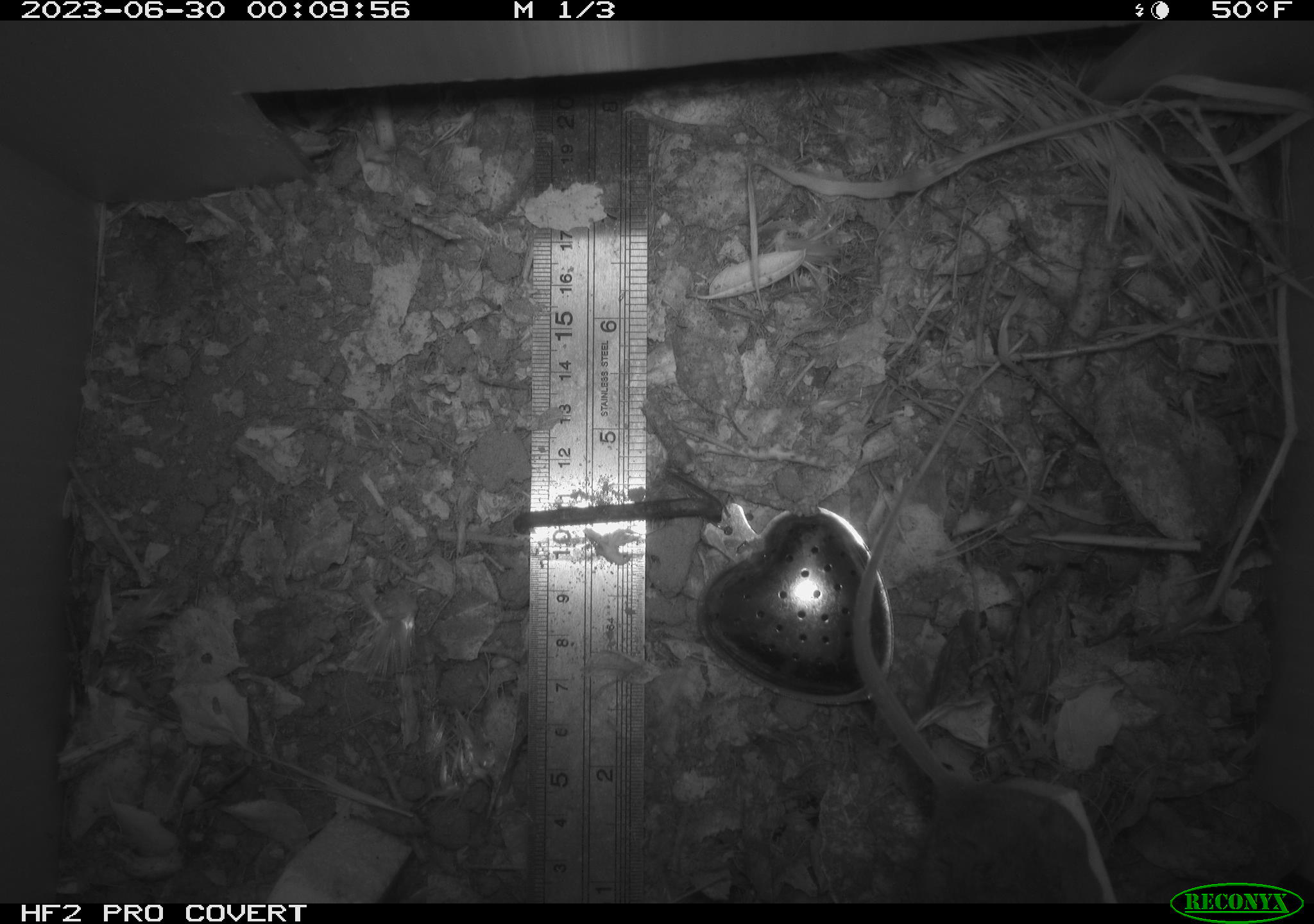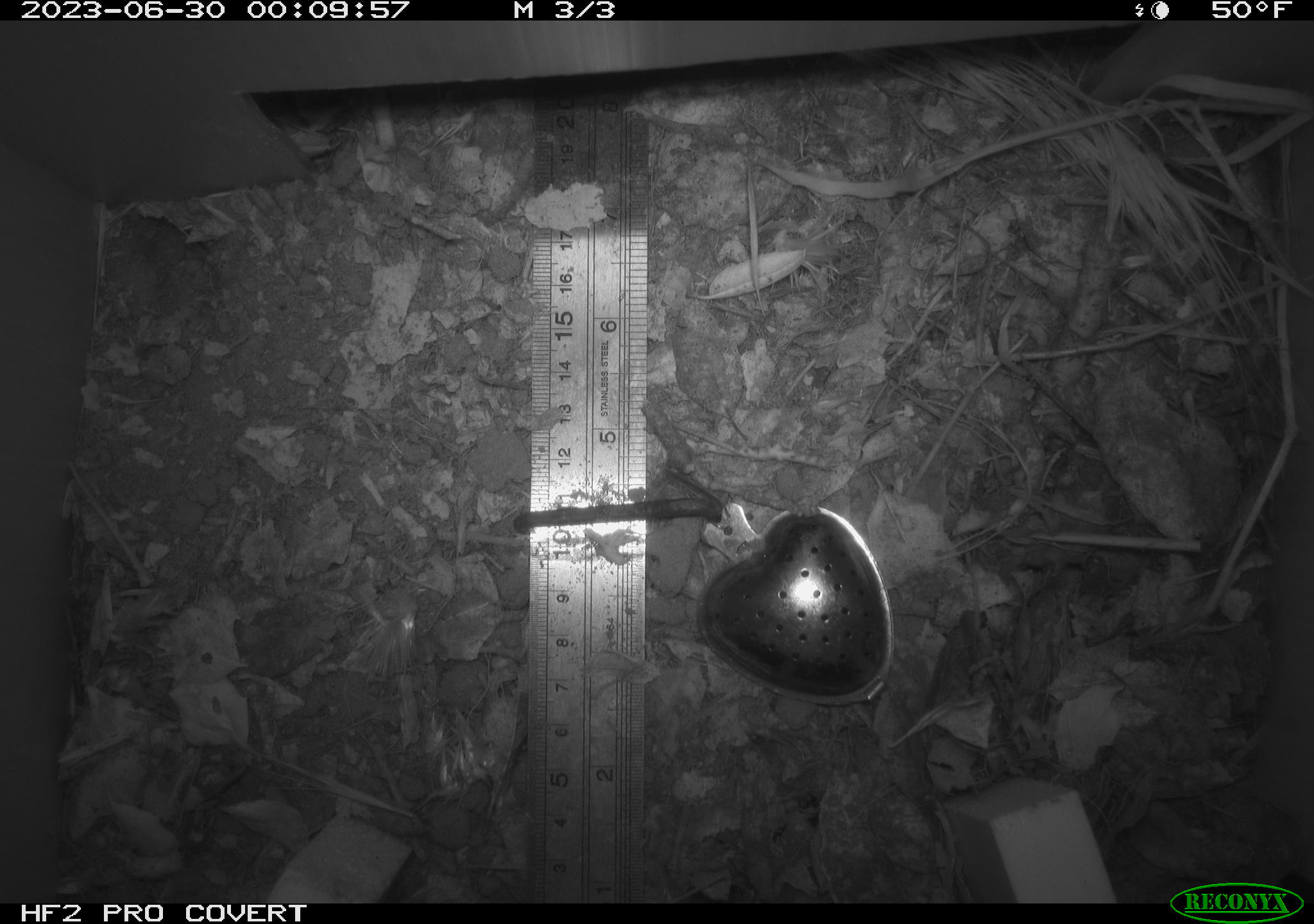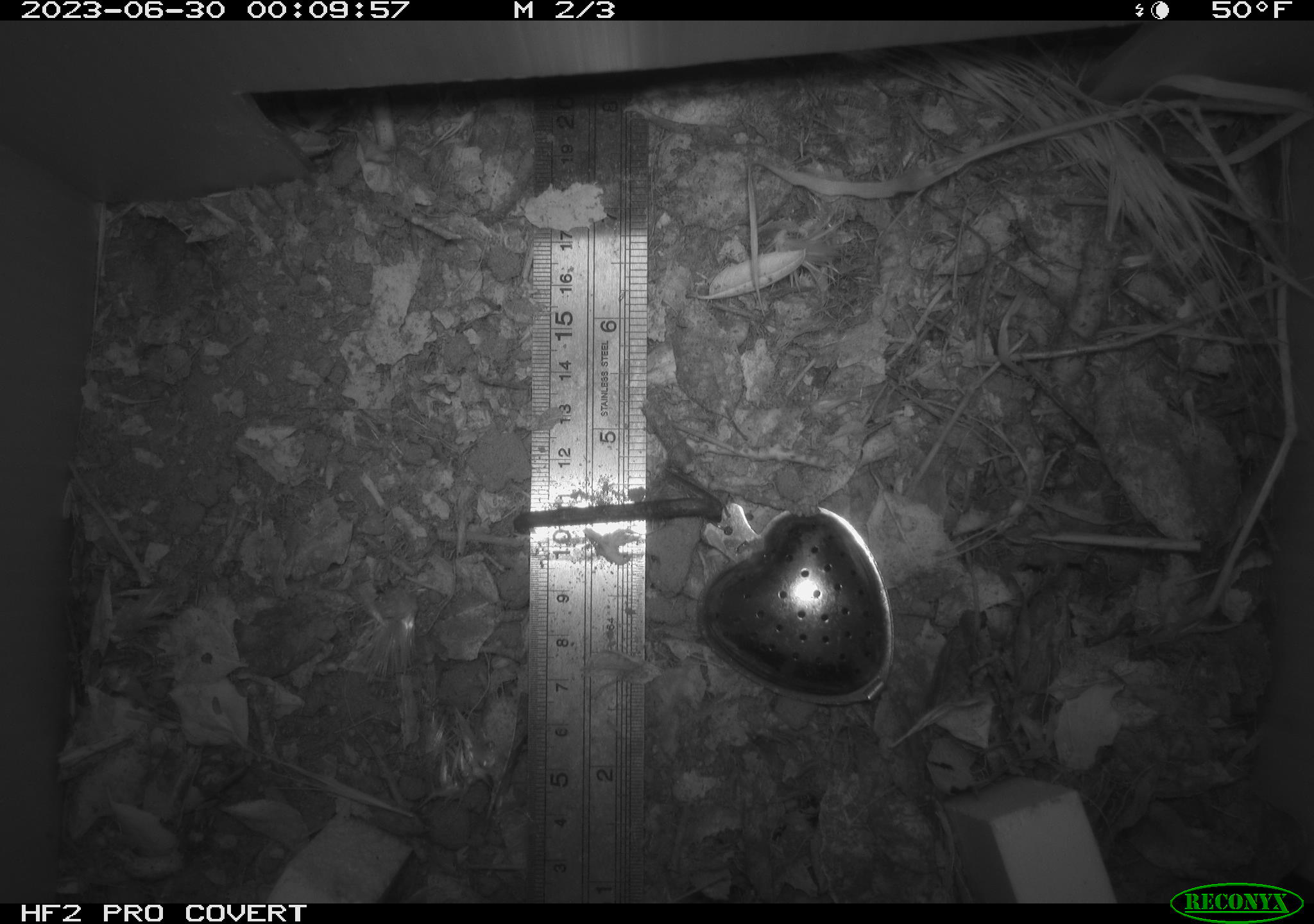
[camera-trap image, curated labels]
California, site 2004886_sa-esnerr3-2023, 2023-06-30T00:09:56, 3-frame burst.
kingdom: Animalia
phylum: Chordata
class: Mammalia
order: Rodentia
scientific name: Rodentia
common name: mouse species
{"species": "mouse species (Rodentia)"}